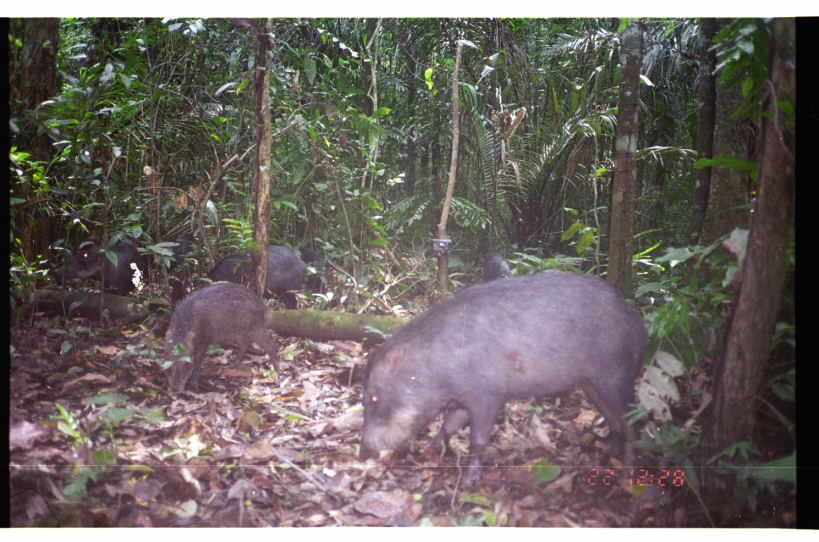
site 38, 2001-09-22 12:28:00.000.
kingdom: Animalia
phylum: Chordata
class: Mammalia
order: Artiodactyla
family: Tayassuidae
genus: Tayassu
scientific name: Tayassu pecari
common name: white-lipped peccary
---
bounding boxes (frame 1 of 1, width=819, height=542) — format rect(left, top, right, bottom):
tayassu pecari: rect(354, 269, 652, 498); rect(156, 281, 281, 397); rect(196, 243, 327, 311); rect(52, 233, 148, 298); rect(141, 238, 208, 295); rect(299, 245, 329, 295); rect(480, 251, 512, 282)